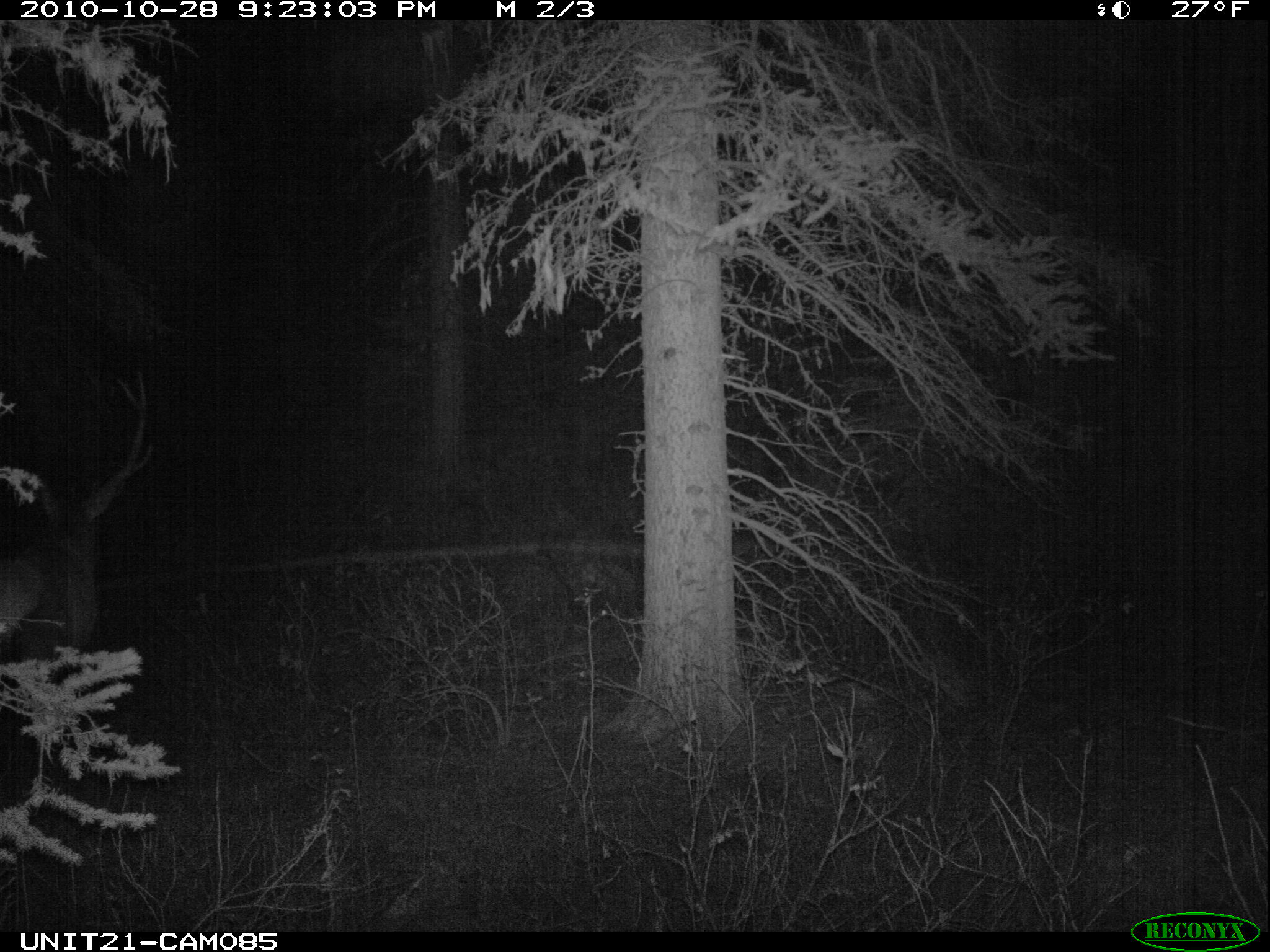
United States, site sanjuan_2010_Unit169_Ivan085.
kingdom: Animalia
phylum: Chordata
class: Mammalia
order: Artiodactyla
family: Cervidae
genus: Cervus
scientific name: Cervus elaphus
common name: red deer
Cervus elaphus (red deer).